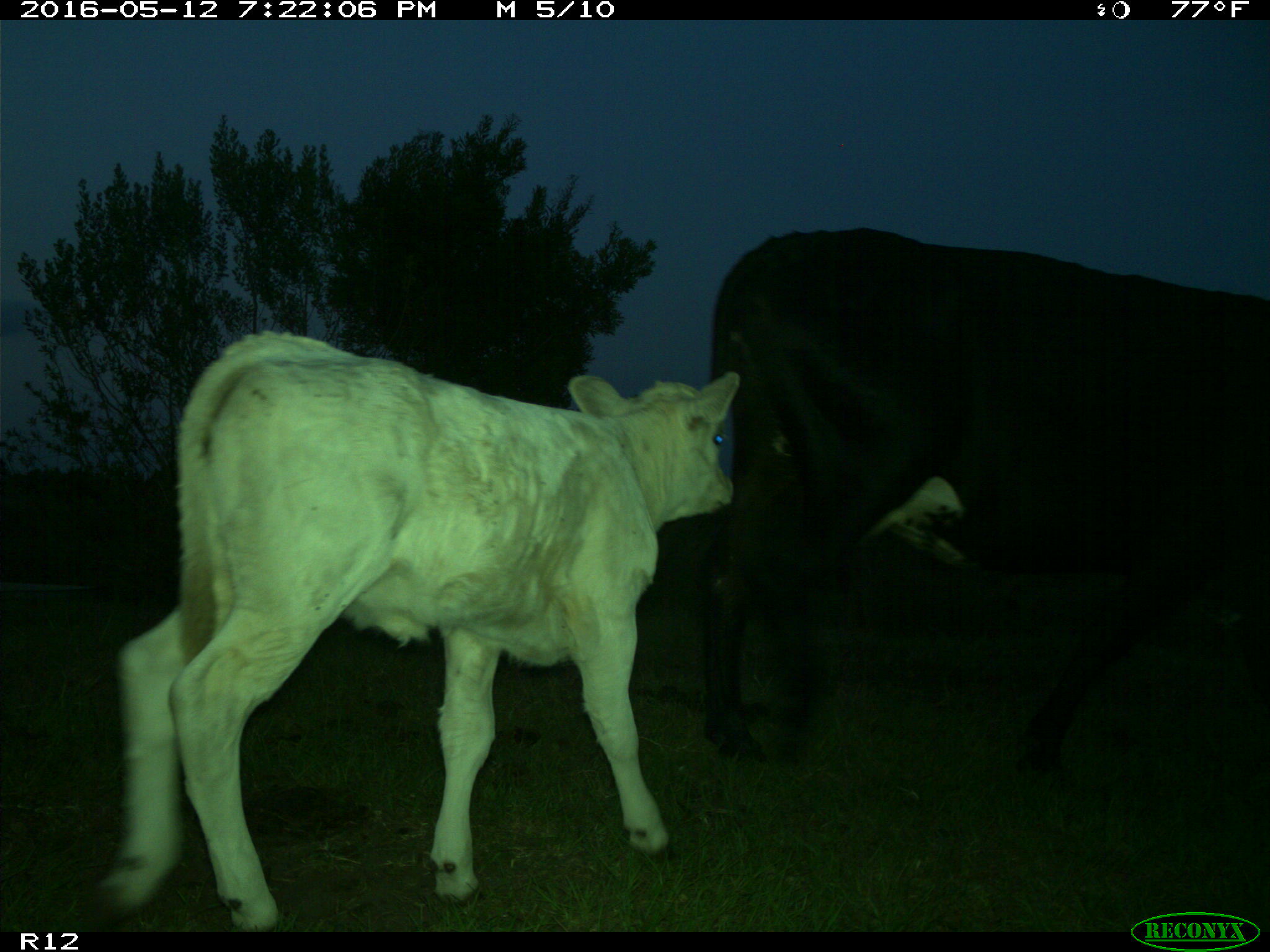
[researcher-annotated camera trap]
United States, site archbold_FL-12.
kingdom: Animalia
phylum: Chordata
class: Mammalia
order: Artiodactyla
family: Bovidae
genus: Bos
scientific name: Bos taurus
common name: domestic cow